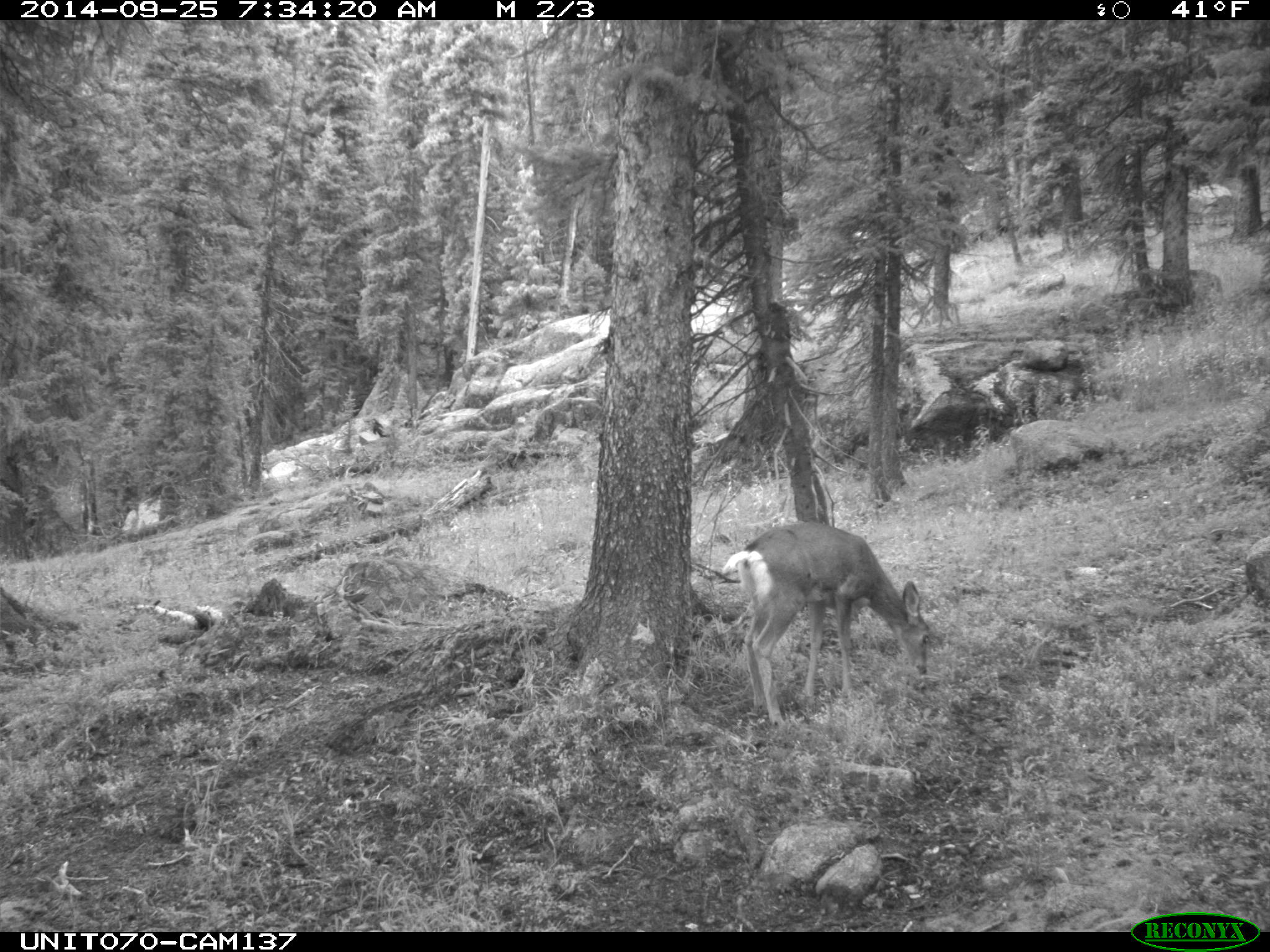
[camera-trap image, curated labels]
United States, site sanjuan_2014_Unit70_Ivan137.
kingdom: Animalia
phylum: Chordata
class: Mammalia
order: Artiodactyla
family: Cervidae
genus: Odocoileus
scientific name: Odocoileus hemionus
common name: mule deer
Odocoileus hemionus (mule deer).